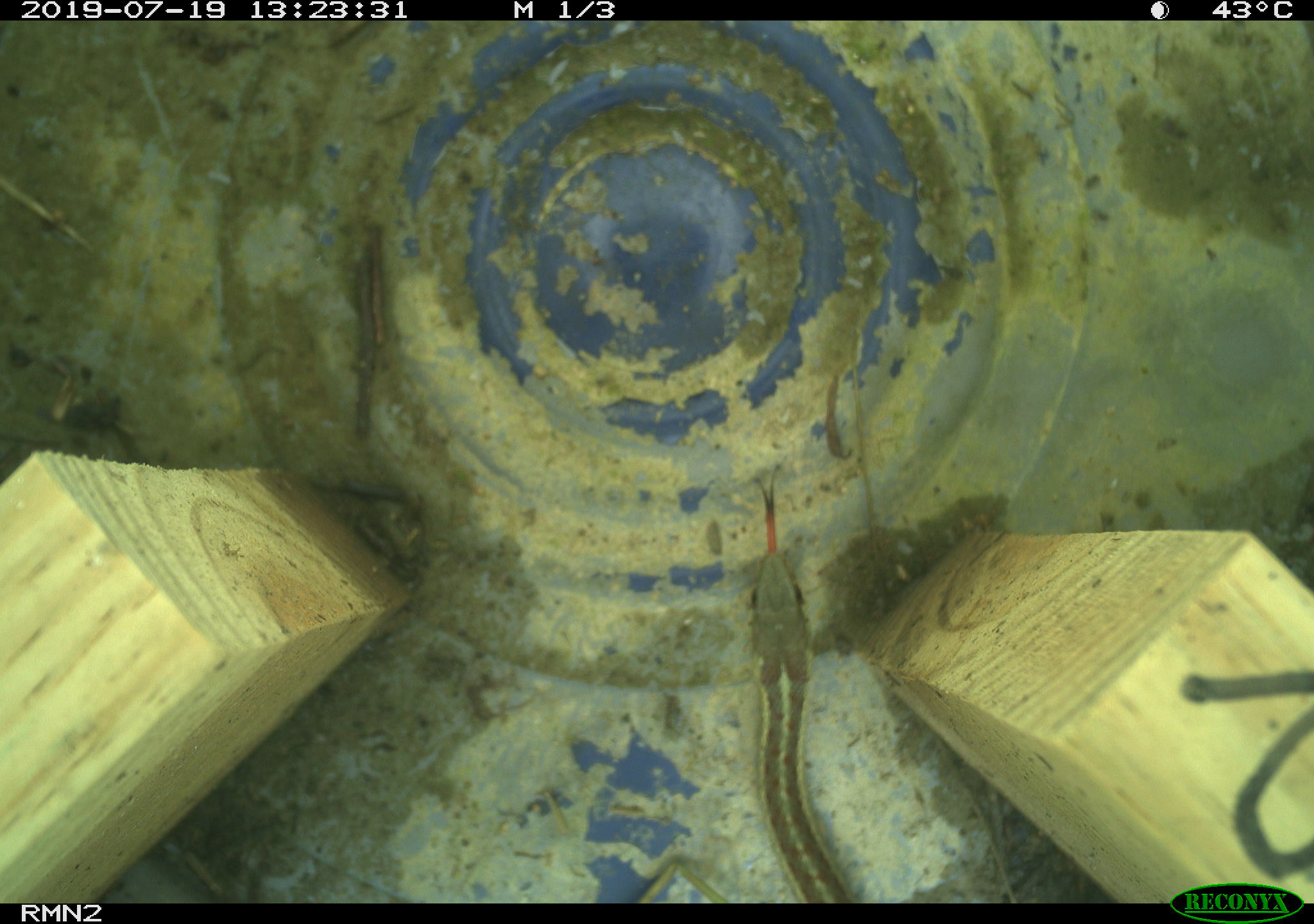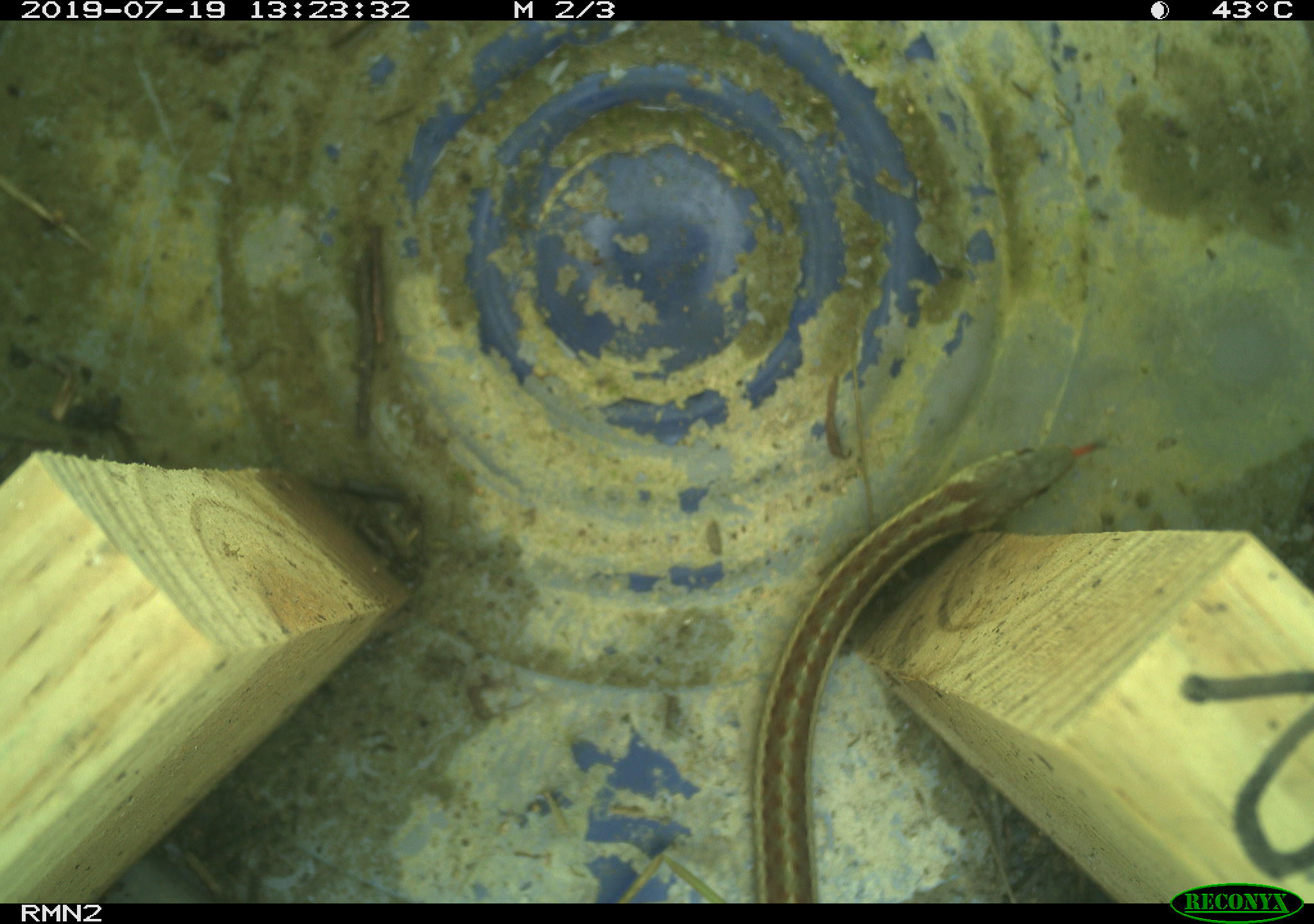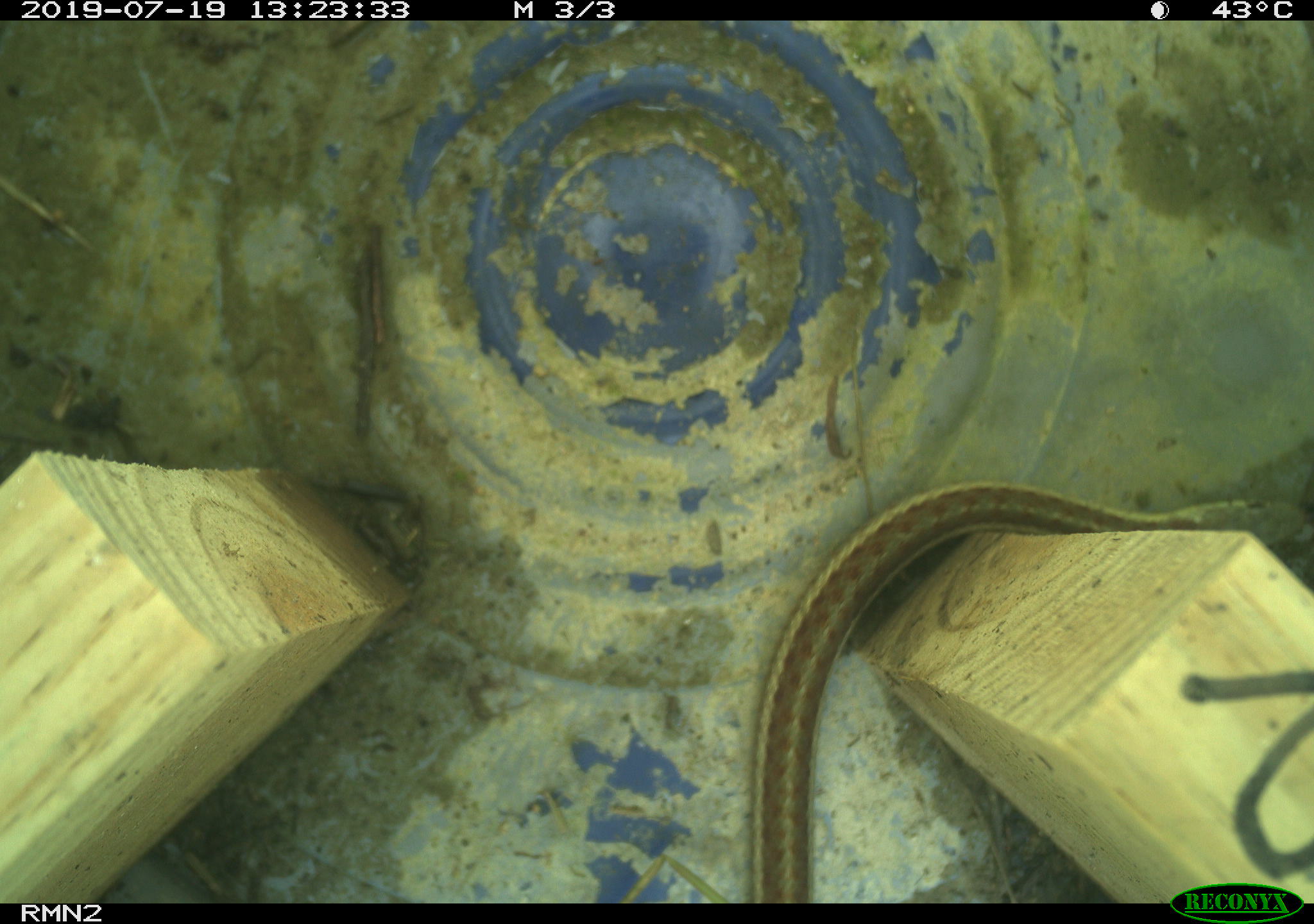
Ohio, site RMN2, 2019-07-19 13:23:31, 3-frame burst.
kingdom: Animalia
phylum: Chordata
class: Reptilia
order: Squamata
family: Colubridae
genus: Thamnophis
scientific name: Thamnophis sirtalis sirtalis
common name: eastern gartersnake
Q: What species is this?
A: Eastern gartersnake (Thamnophis sirtalis sirtalis).